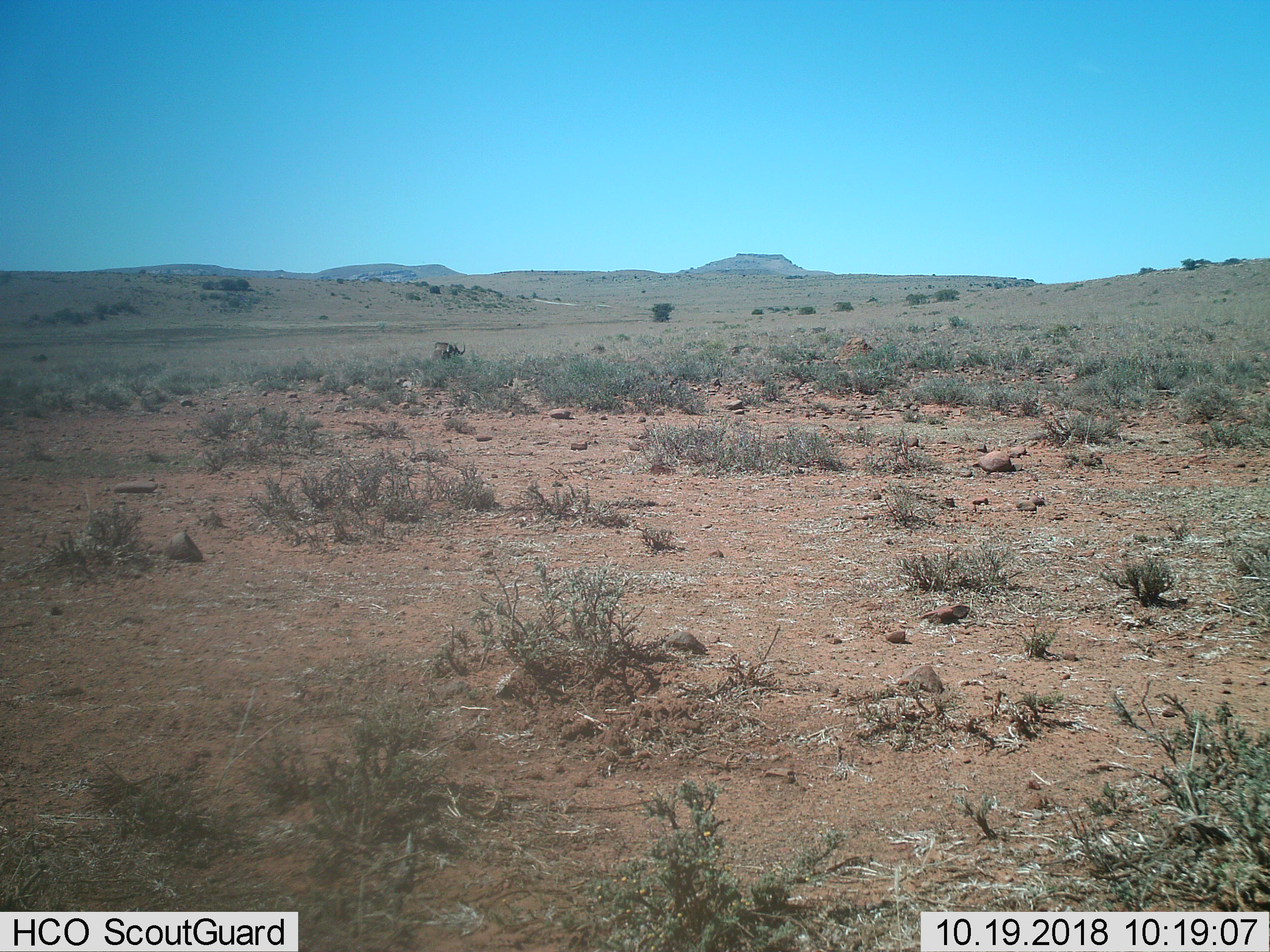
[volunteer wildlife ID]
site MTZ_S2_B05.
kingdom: Animalia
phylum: Chordata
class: Mammalia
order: Artiodactyla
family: Bovidae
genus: Connochaetes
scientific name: Connochaetes gnou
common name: black wildebeest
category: wildebeestblack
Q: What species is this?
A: Wildebeestblack (black wildebeest) (Connochaetes gnou).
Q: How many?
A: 1.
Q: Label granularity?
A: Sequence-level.